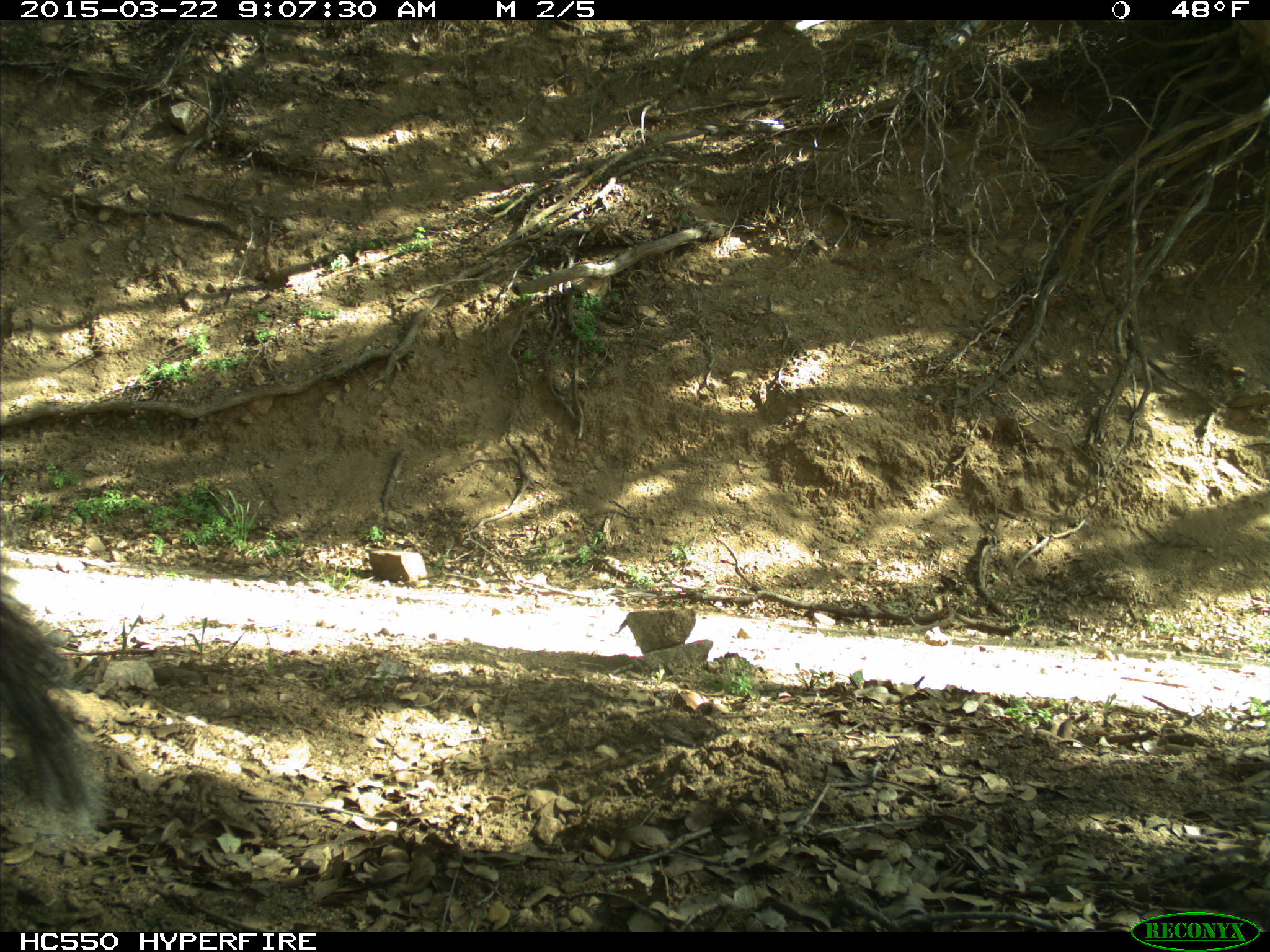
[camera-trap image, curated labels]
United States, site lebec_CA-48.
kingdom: Animalia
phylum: Chordata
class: Mammalia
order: Rodentia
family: Sciuridae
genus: Sciurus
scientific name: Sciurus carolinensis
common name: eastern gray squirrel